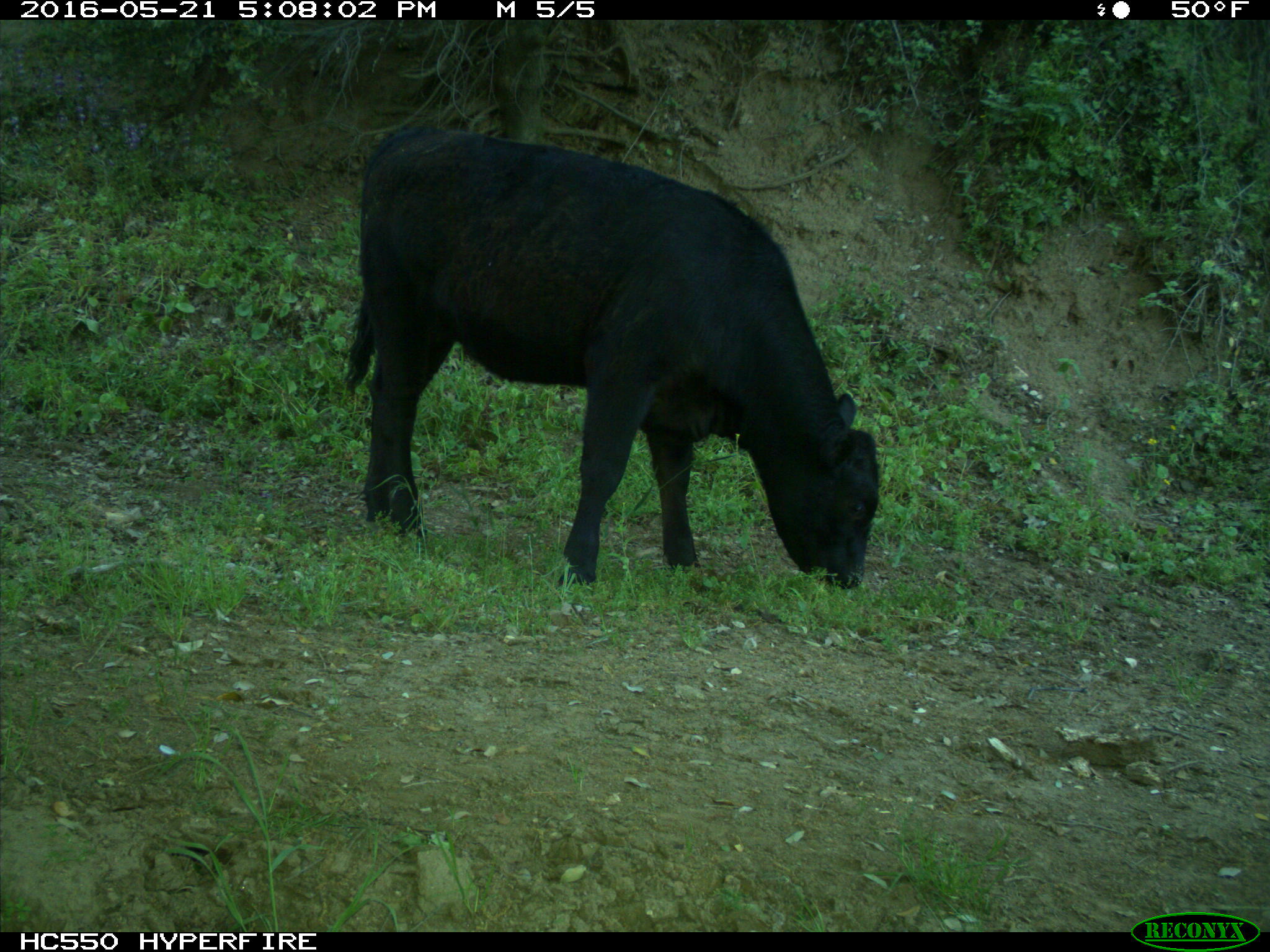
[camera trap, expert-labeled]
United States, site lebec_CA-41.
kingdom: Animalia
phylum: Chordata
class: Mammalia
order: Artiodactyla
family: Bovidae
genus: Bos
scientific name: Bos taurus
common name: domestic cow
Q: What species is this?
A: Bos taurus (domestic cow).